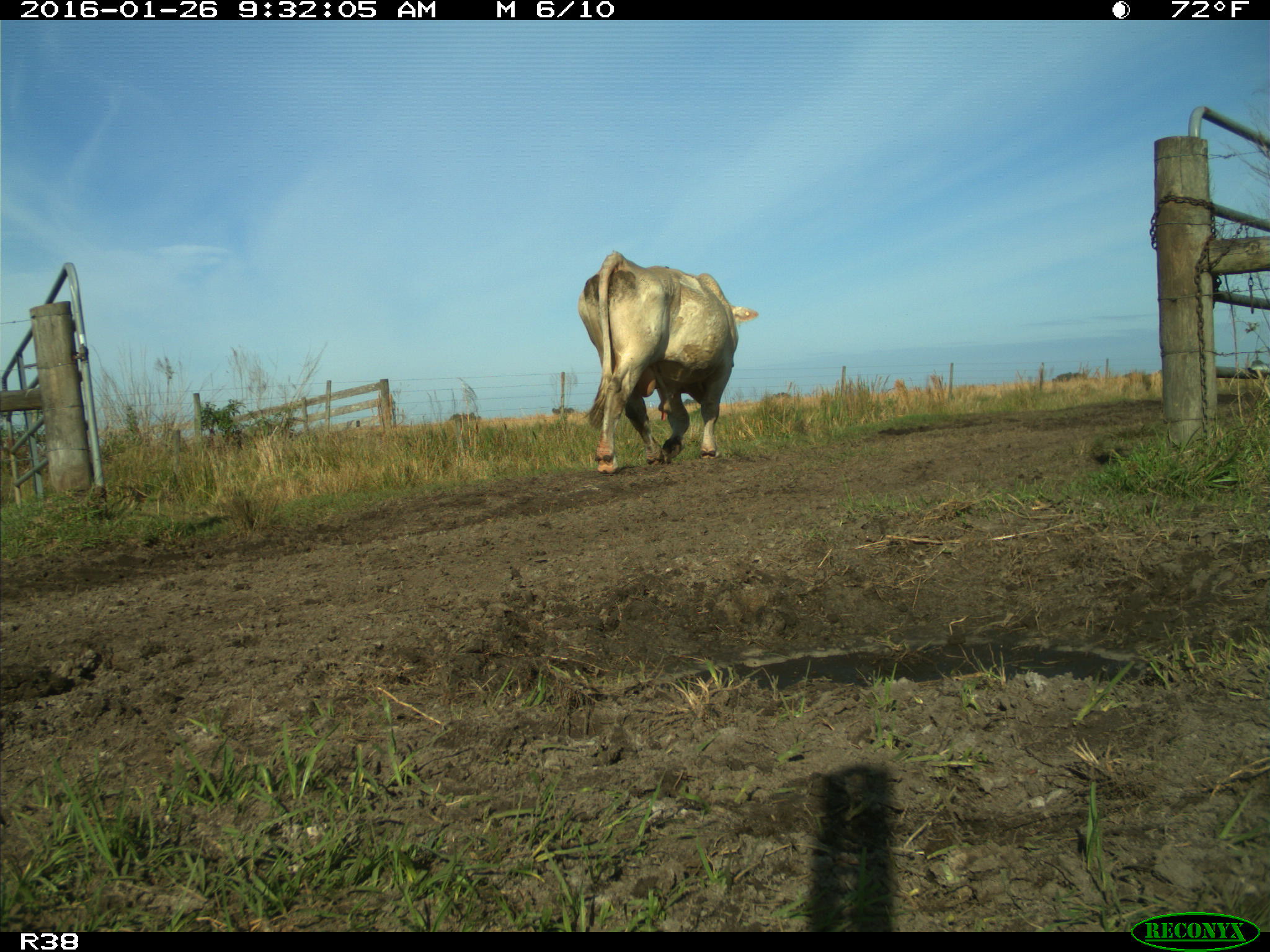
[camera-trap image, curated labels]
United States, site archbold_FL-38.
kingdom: Animalia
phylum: Chordata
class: Mammalia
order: Artiodactyla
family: Bovidae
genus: Bos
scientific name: Bos taurus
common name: domestic cow